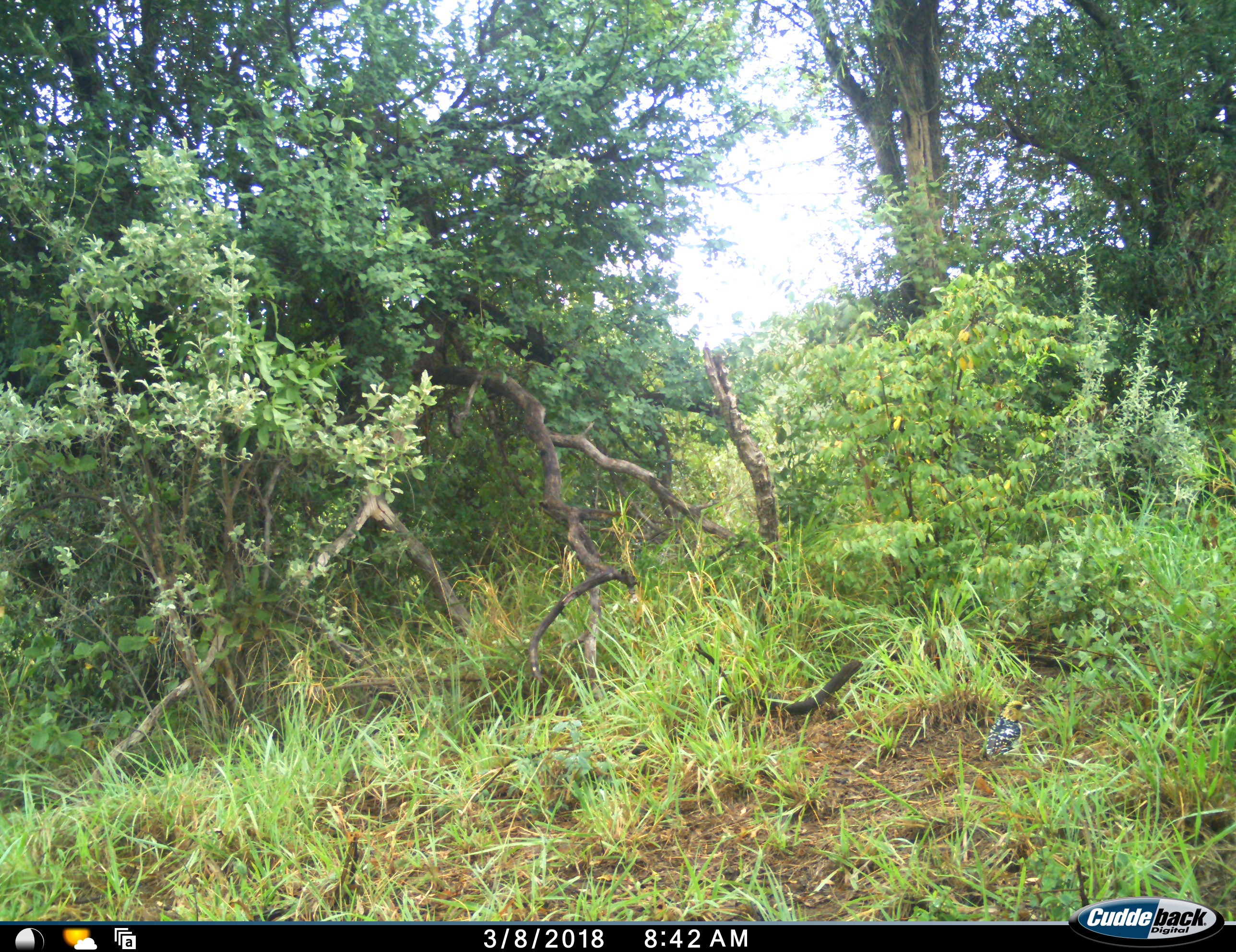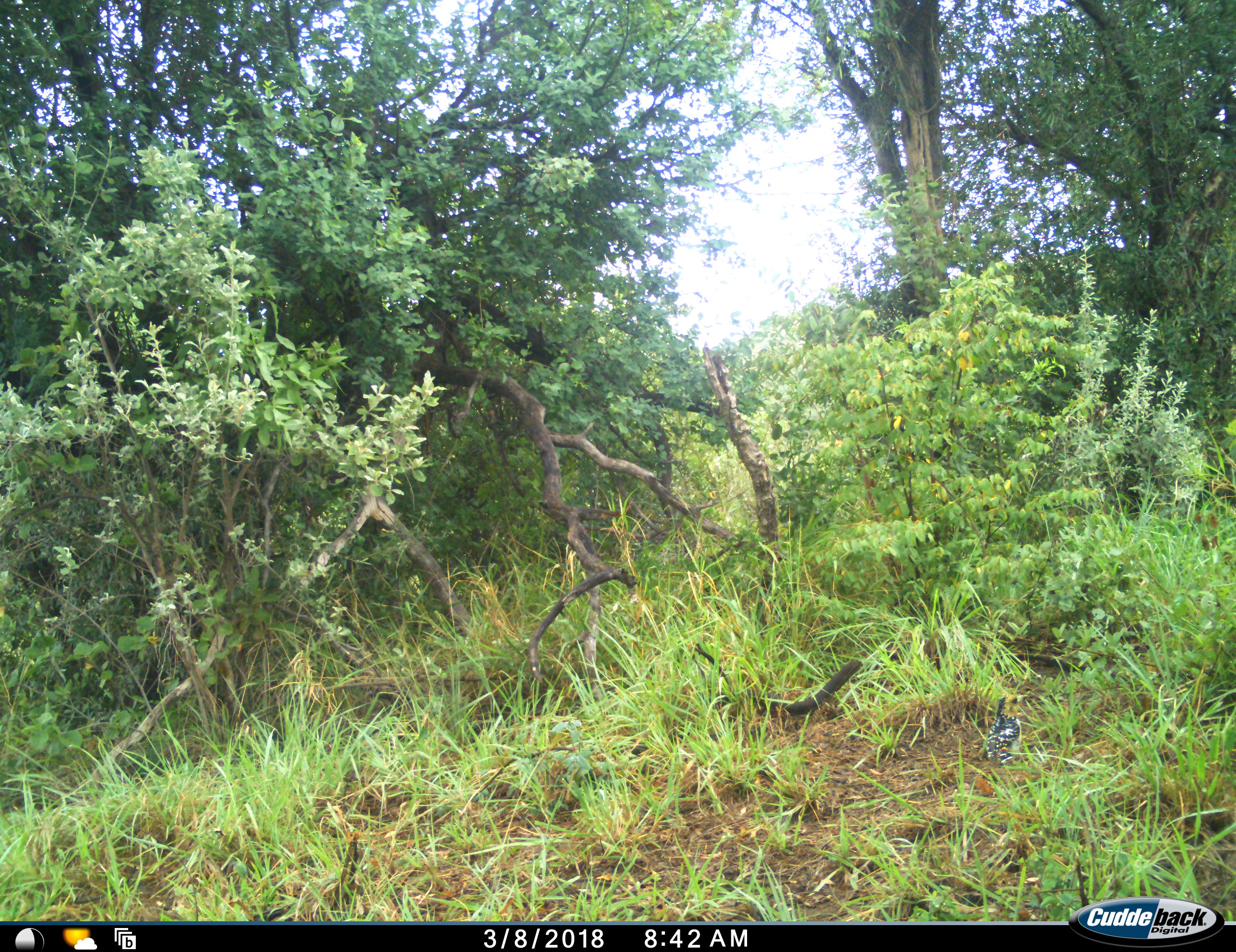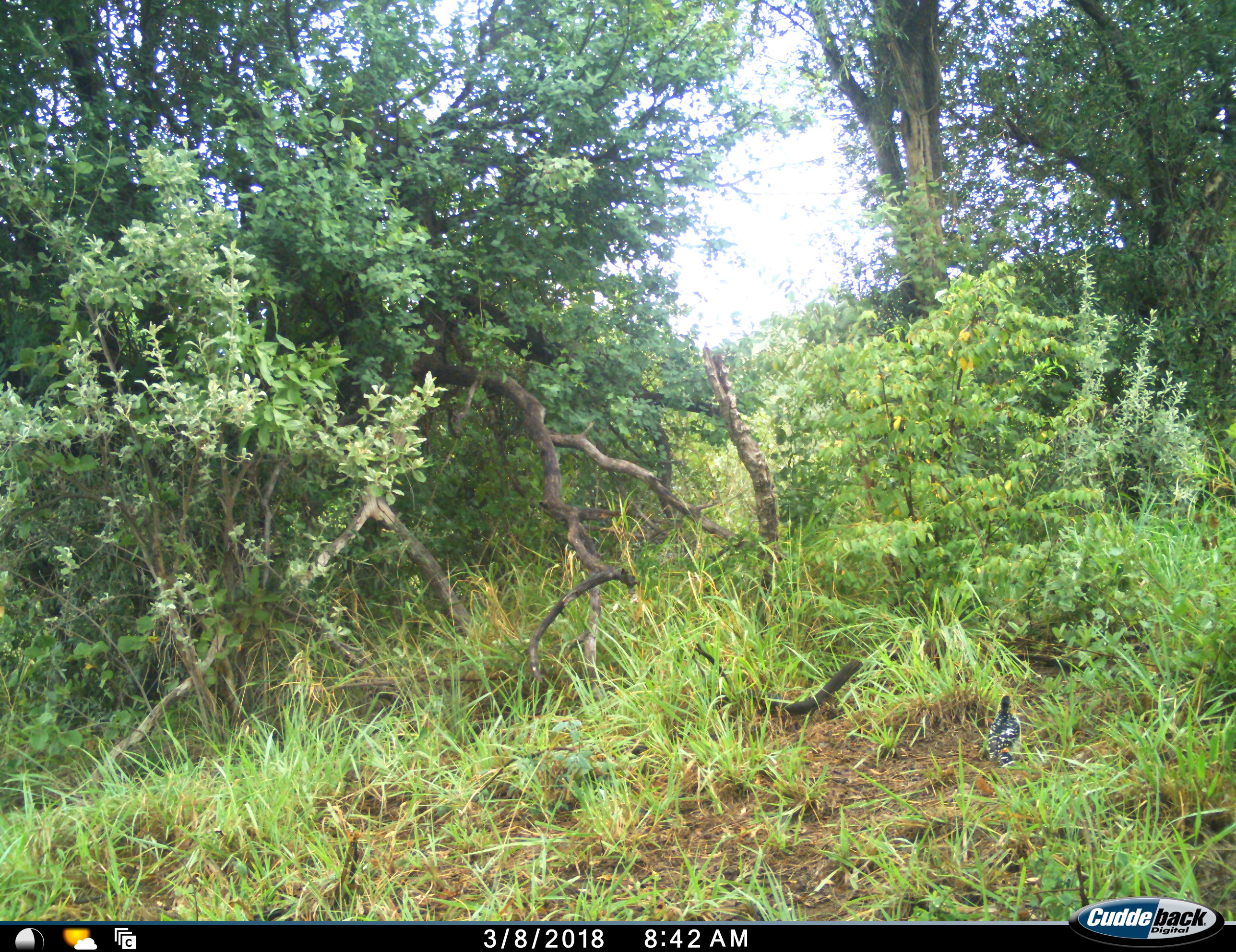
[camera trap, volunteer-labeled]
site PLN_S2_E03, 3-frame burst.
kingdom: Animalia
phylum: Chordata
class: Aves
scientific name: Aves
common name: bird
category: birdother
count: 1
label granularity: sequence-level